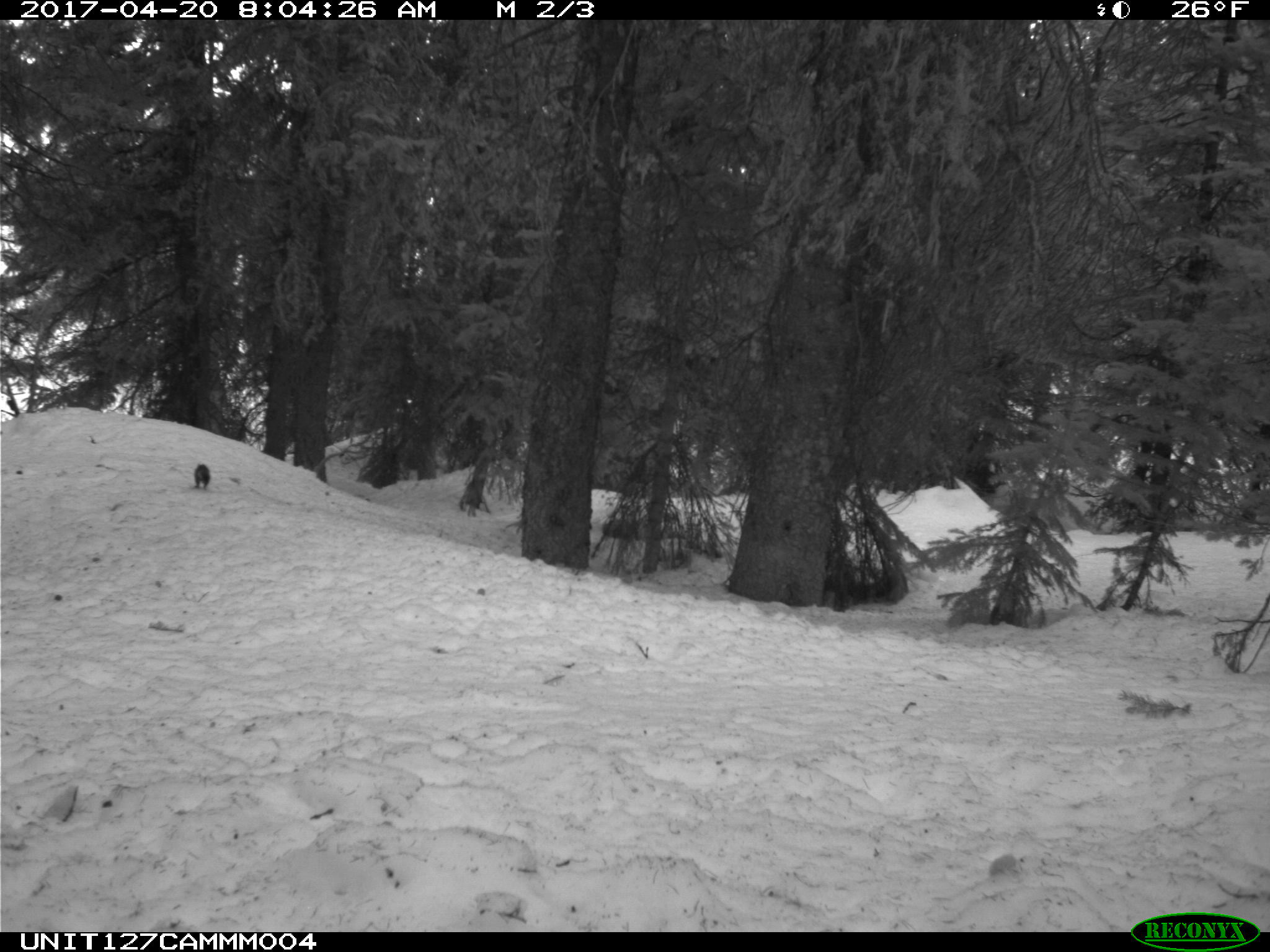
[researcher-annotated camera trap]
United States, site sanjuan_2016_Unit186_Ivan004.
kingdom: Animalia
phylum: Chordata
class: Mammalia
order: Rodentia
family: Sciuridae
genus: Tamiasciurus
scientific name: Tamiasciurus hudsonicus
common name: american red squirrel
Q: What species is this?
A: Tamiasciurus hudsonicus (american red squirrel).